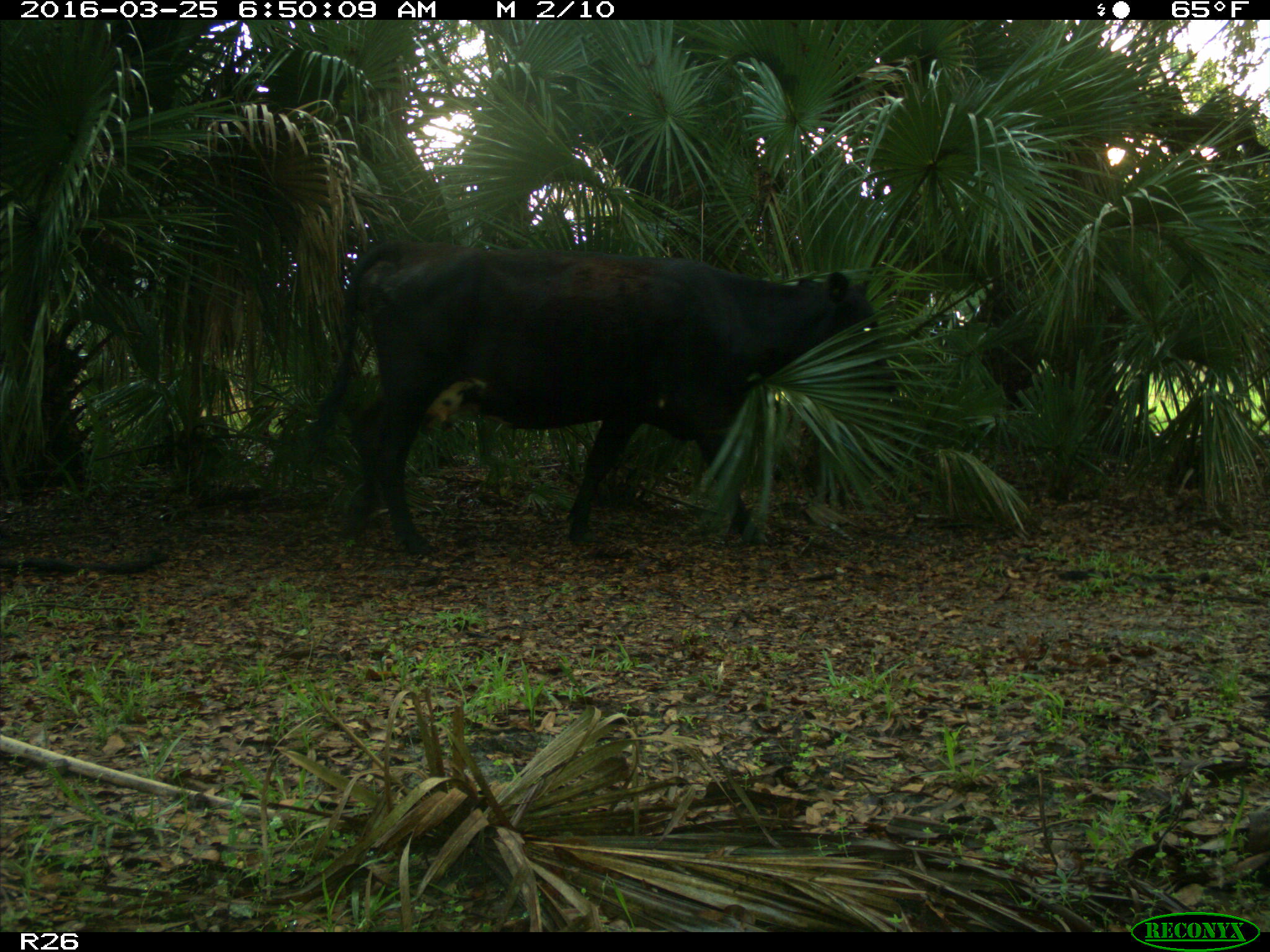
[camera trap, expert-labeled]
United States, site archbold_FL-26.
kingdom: Animalia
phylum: Chordata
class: Mammalia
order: Artiodactyla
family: Bovidae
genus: Bos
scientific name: Bos taurus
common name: domestic cow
Bos taurus (domestic cow).